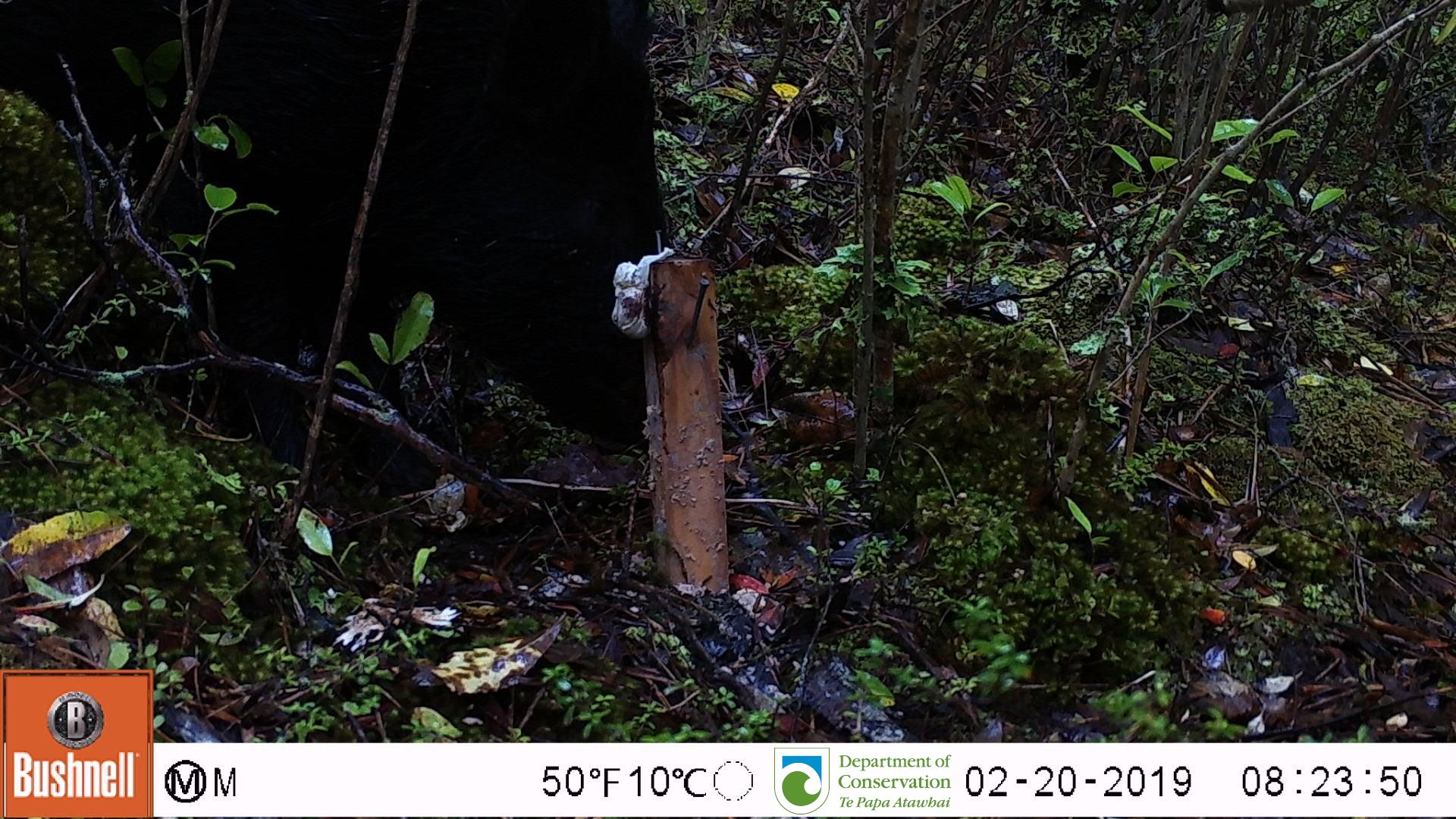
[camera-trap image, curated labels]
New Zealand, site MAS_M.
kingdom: Animalia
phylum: Chordata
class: Mammalia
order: Artiodactyla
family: Suidae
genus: Sus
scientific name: Sus scrofa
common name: pig